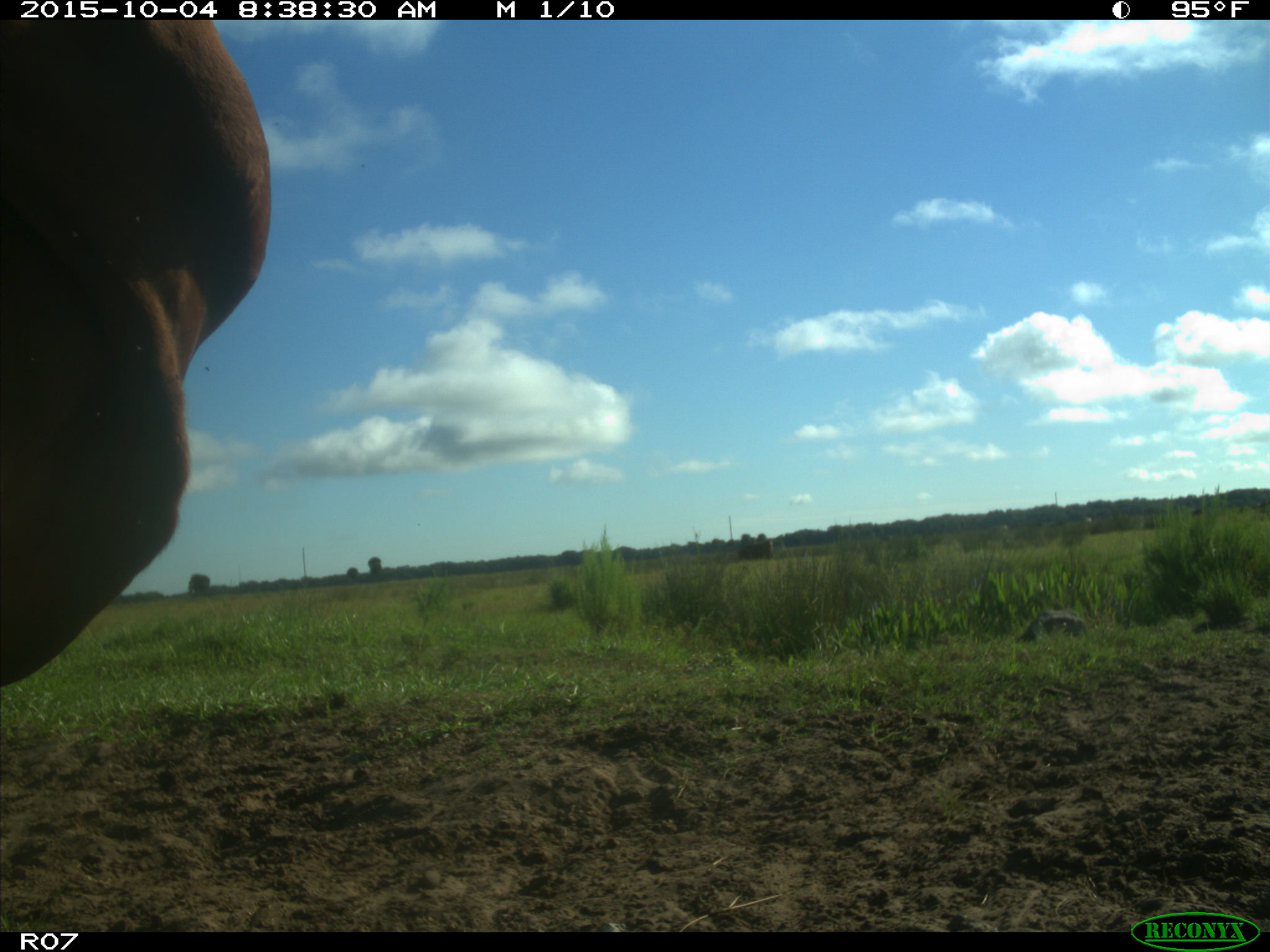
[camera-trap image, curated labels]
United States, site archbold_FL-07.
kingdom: Animalia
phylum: Chordata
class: Mammalia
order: Artiodactyla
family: Bovidae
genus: Bos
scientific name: Bos taurus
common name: domestic cow